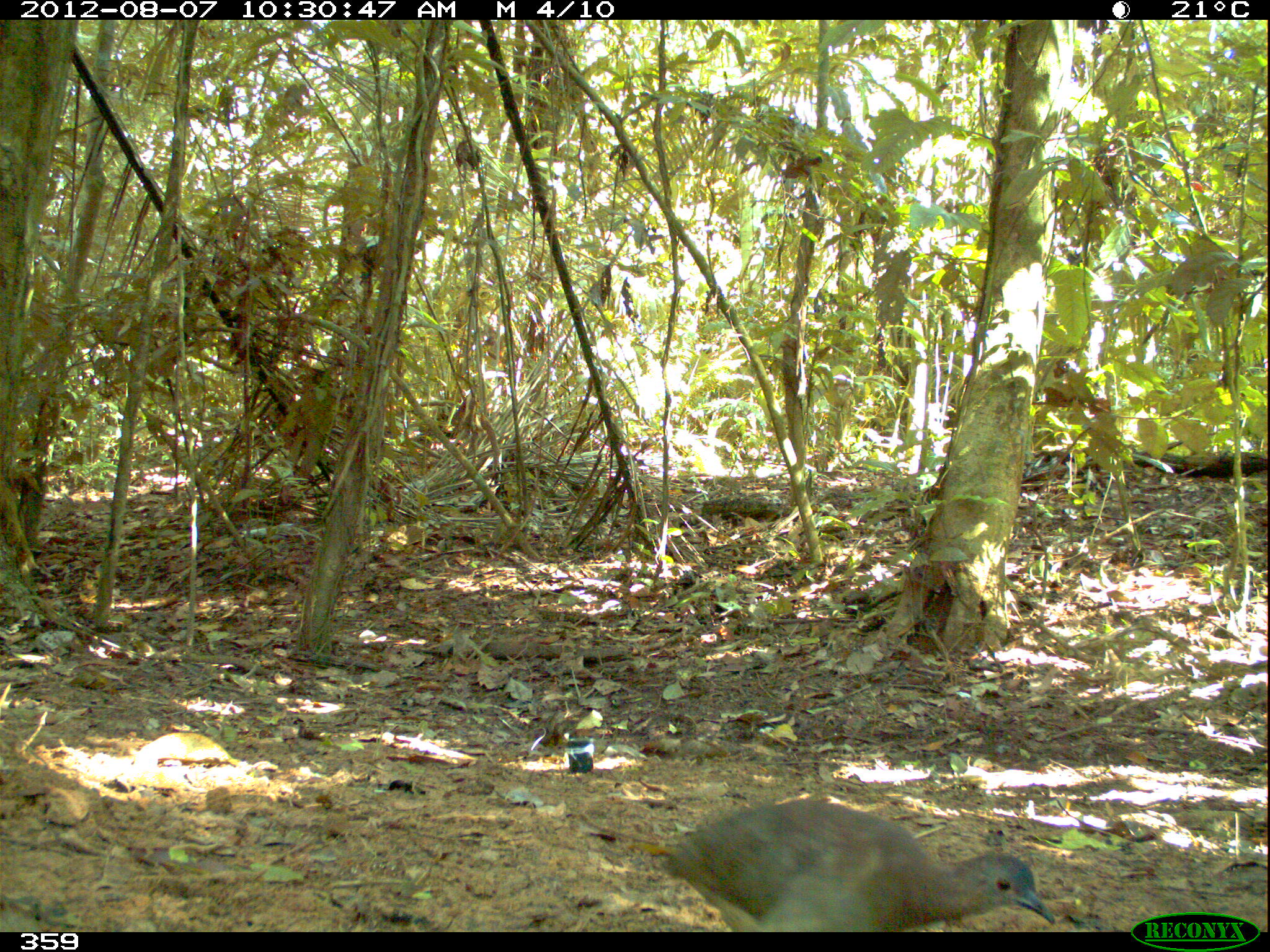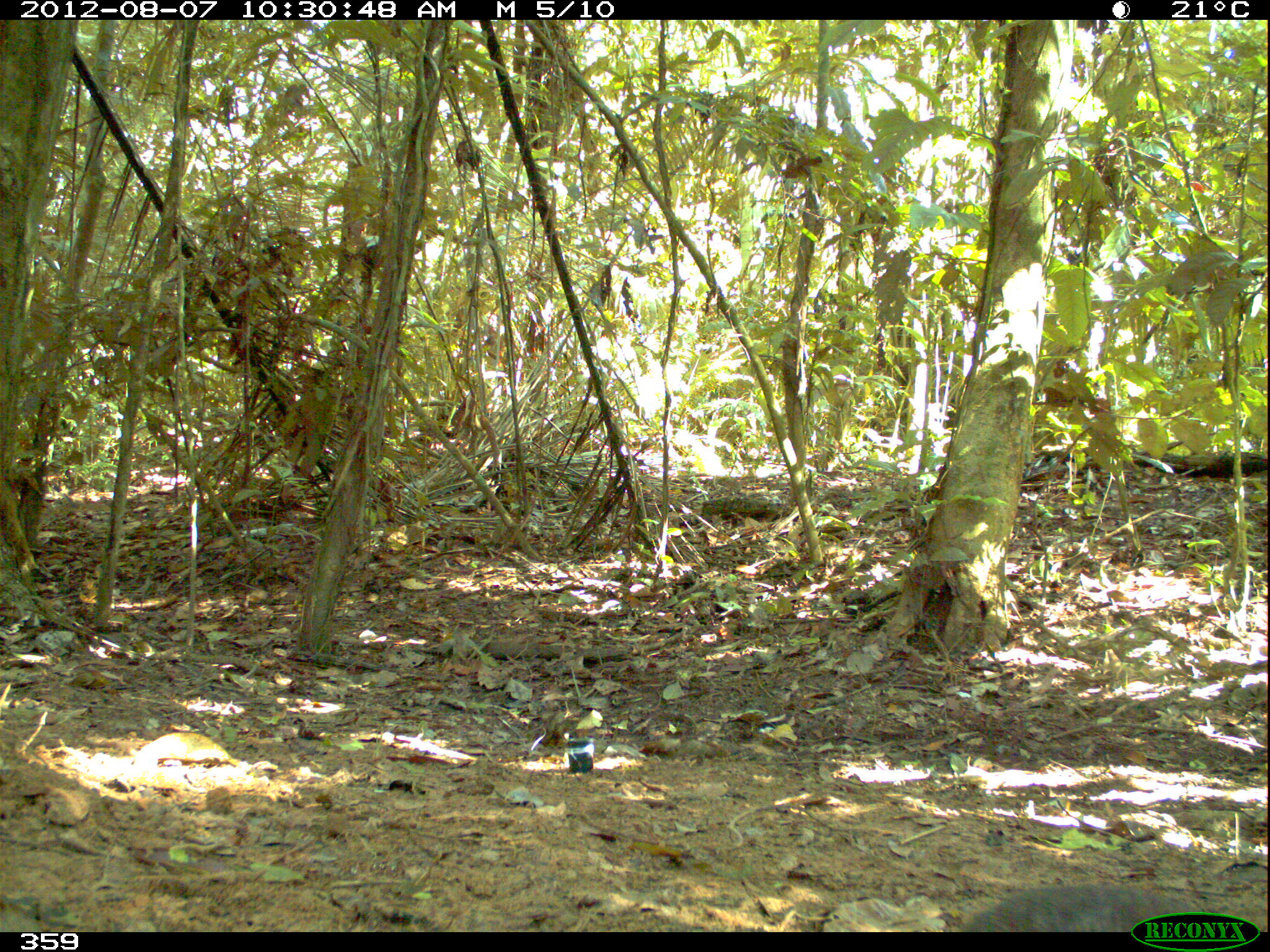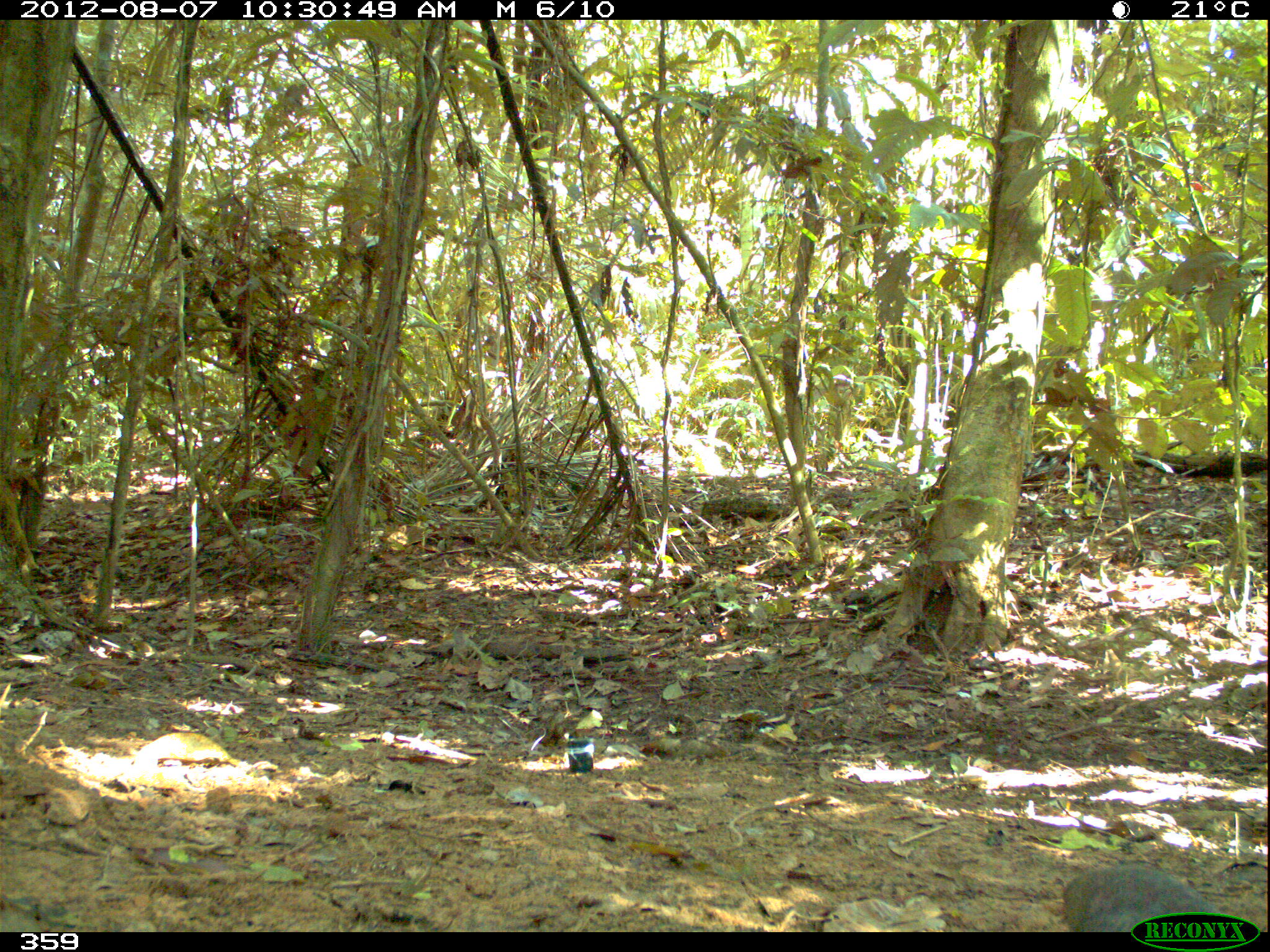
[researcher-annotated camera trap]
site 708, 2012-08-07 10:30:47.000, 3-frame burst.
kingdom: Animalia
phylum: Chordata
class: Aves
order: Galliformes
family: Phasianidae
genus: Alectoris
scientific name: Alectoris rufa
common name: red-legged partridge